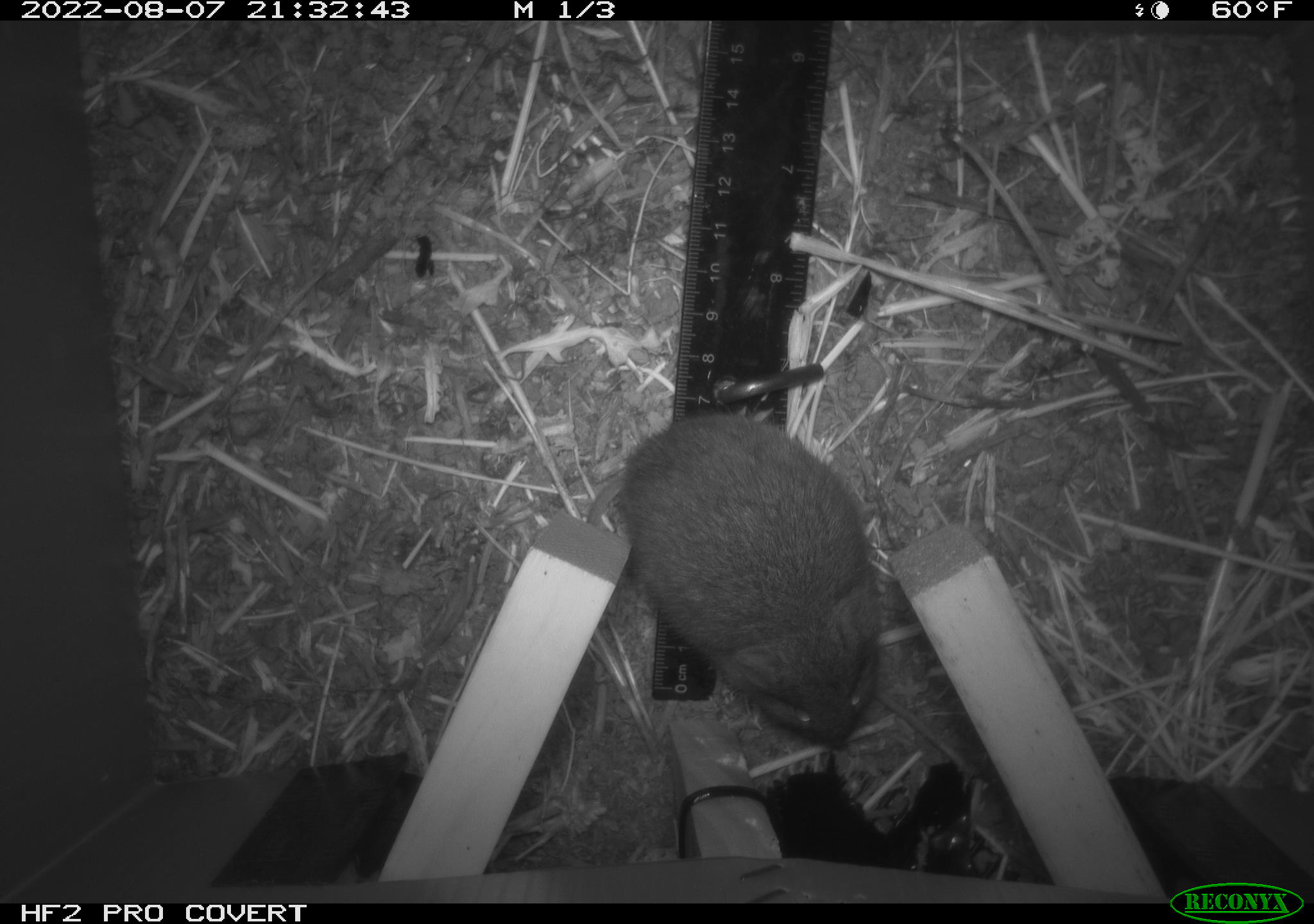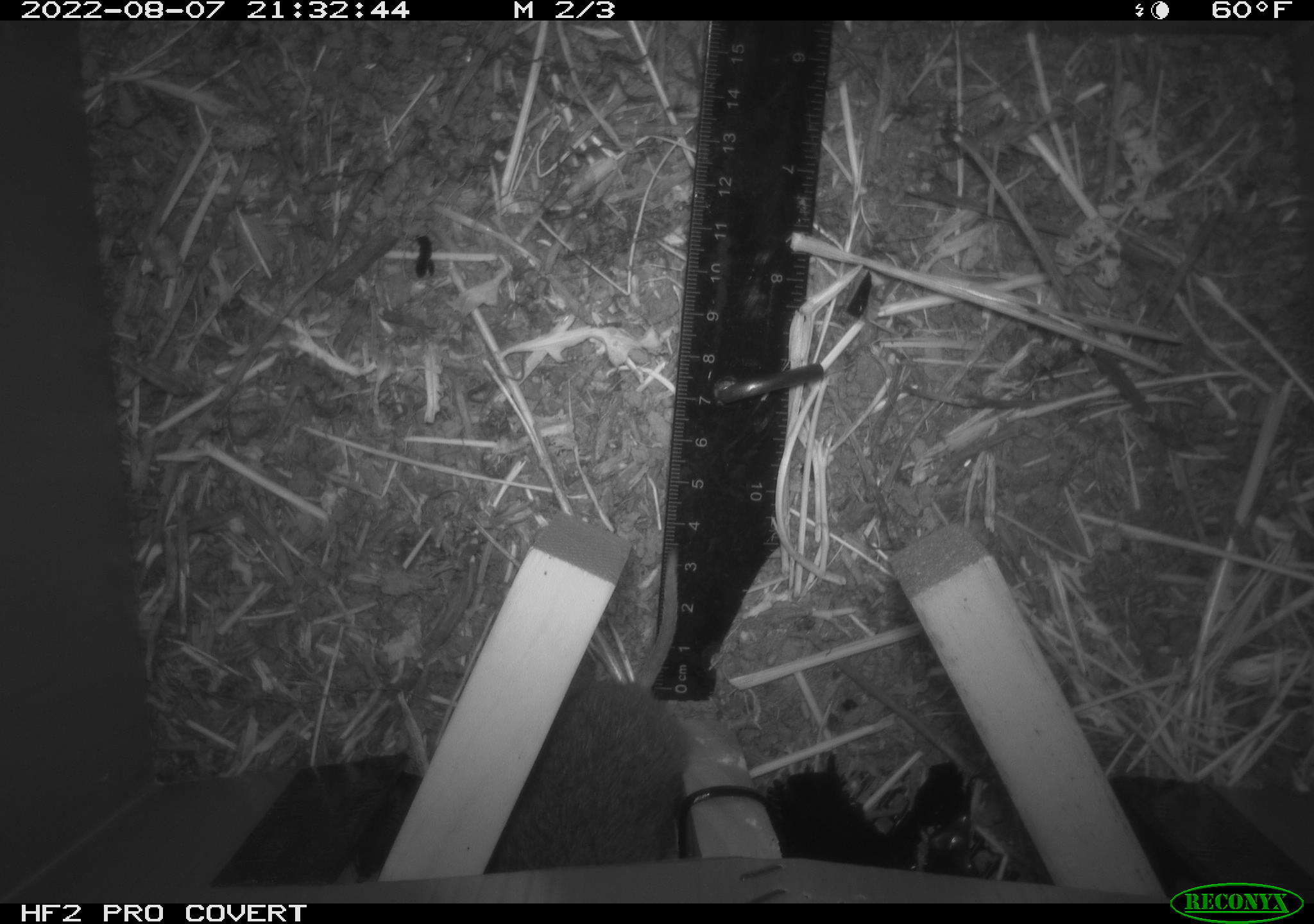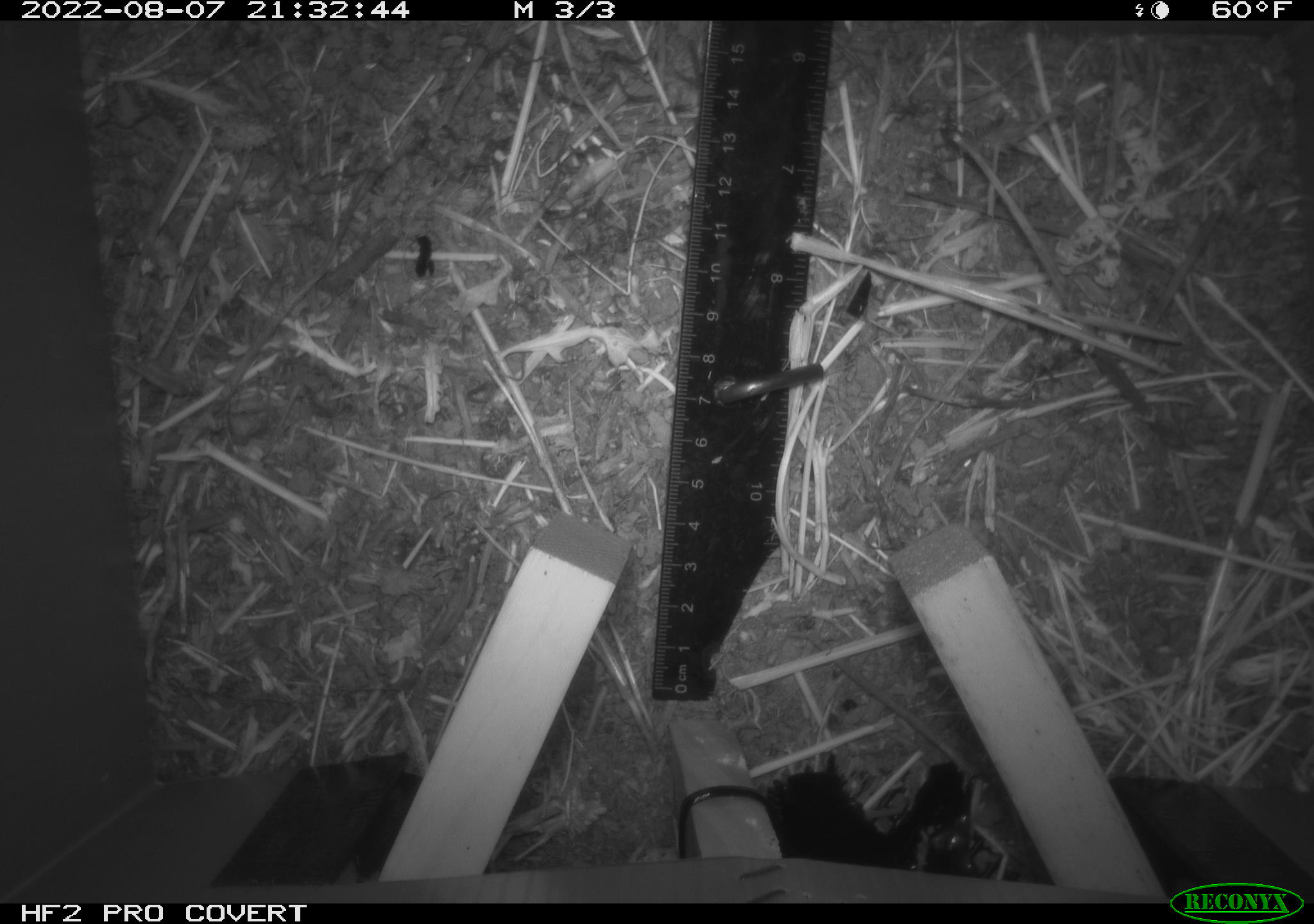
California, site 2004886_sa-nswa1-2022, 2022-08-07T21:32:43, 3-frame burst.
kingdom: Animalia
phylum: Chordata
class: Mammalia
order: Rodentia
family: Cricetidae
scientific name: Cricetidae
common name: hamsters, voles, lemmings, and allies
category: cricetidae family